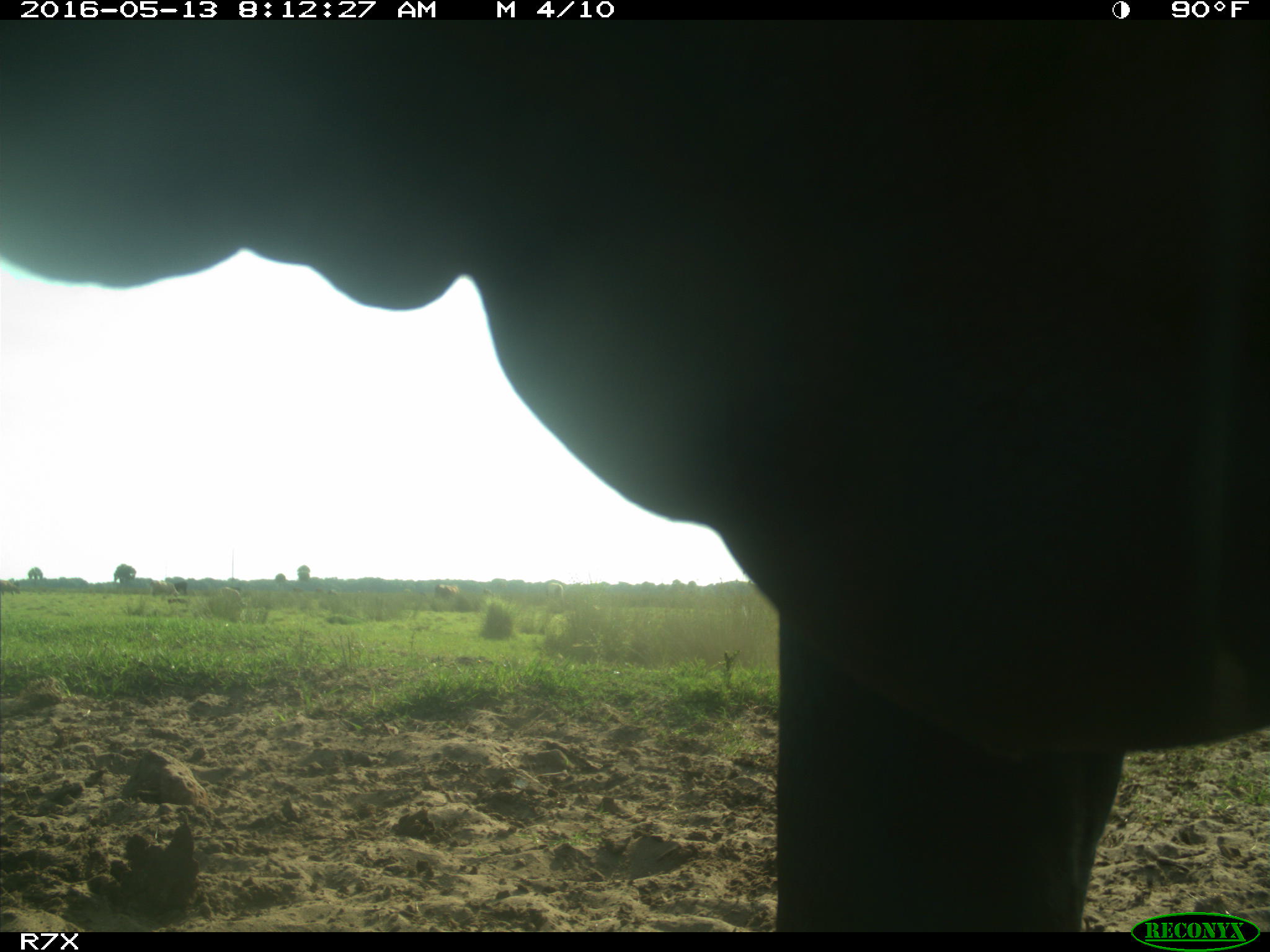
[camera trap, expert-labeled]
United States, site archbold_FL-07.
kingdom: Animalia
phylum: Chordata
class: Mammalia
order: Artiodactyla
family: Bovidae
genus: Bos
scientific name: Bos taurus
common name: domestic cow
Bos taurus (domestic cow).